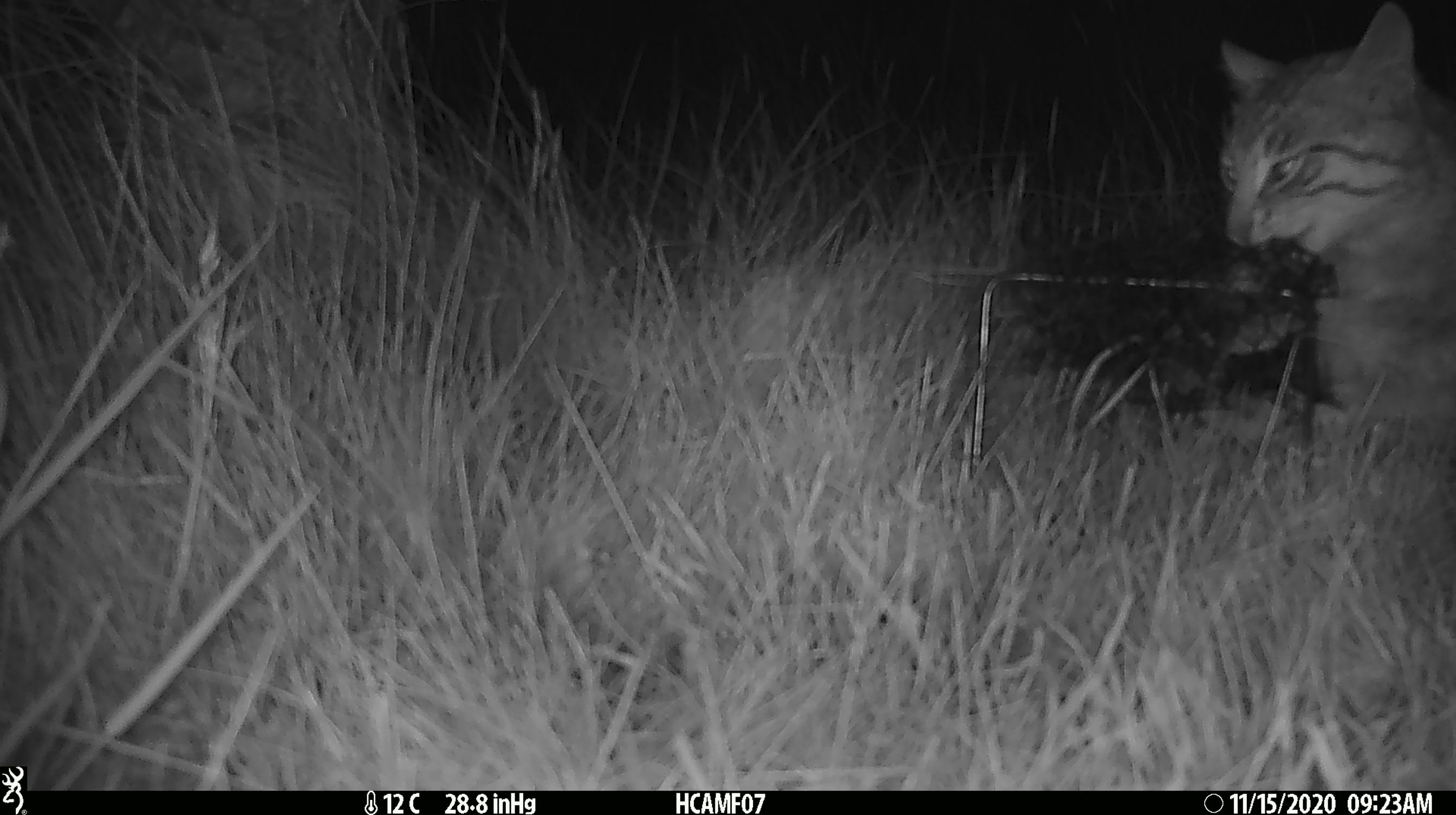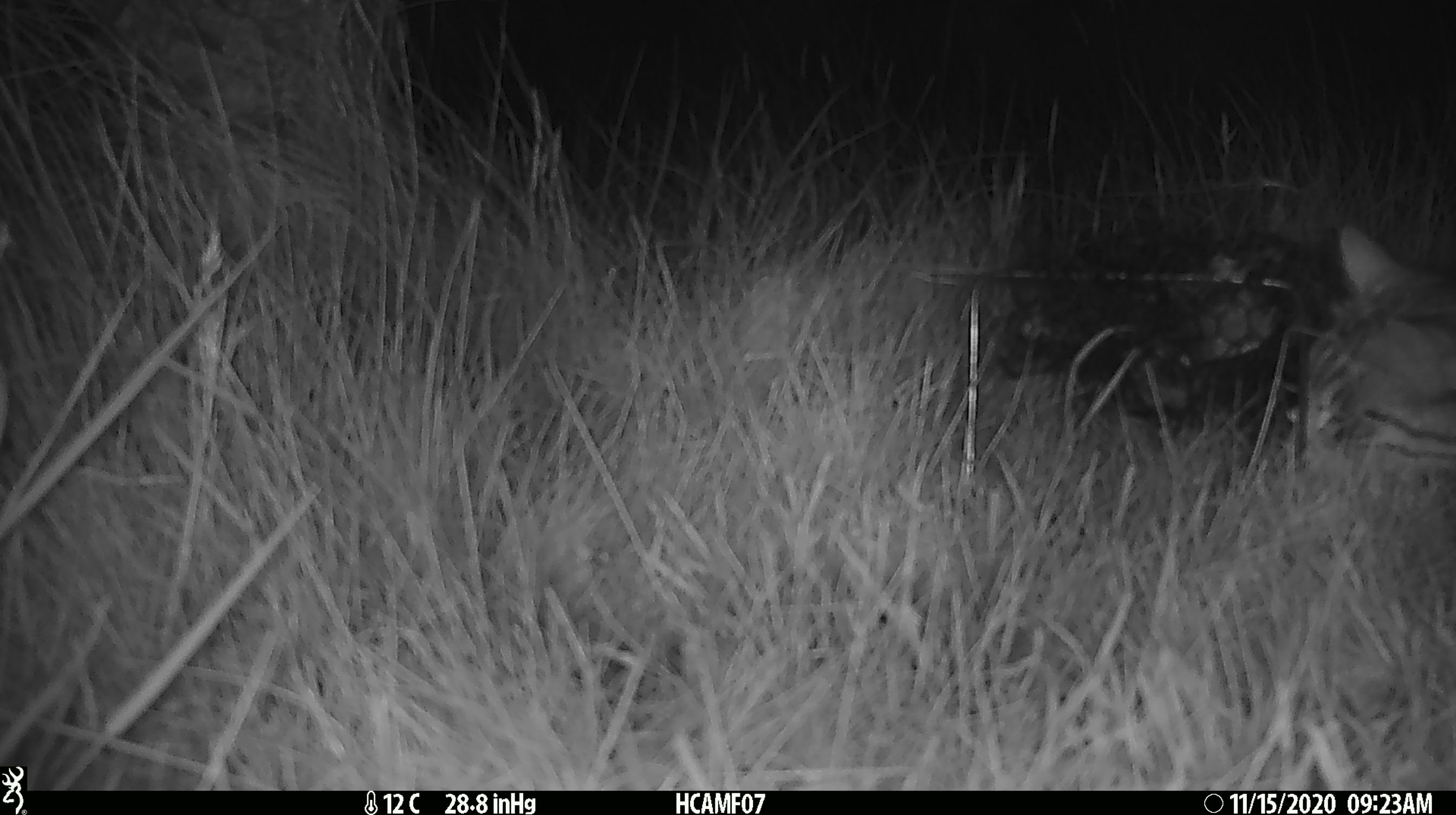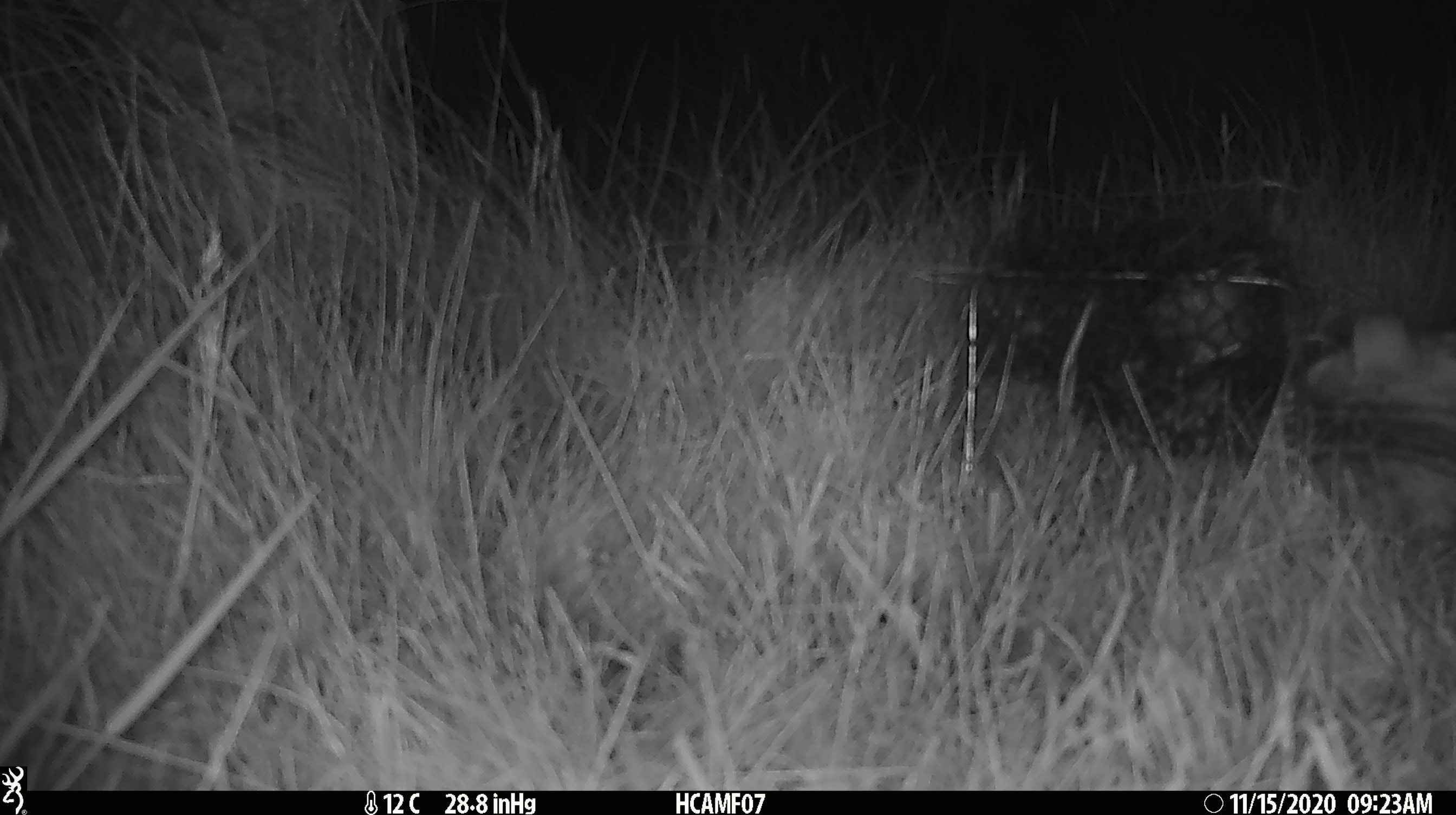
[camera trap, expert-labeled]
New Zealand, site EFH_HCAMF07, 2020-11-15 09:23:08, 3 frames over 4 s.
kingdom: Animalia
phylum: Chordata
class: Mammalia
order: Carnivora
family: Felidae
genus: Felis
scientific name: Felis catus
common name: domestic cat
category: cat